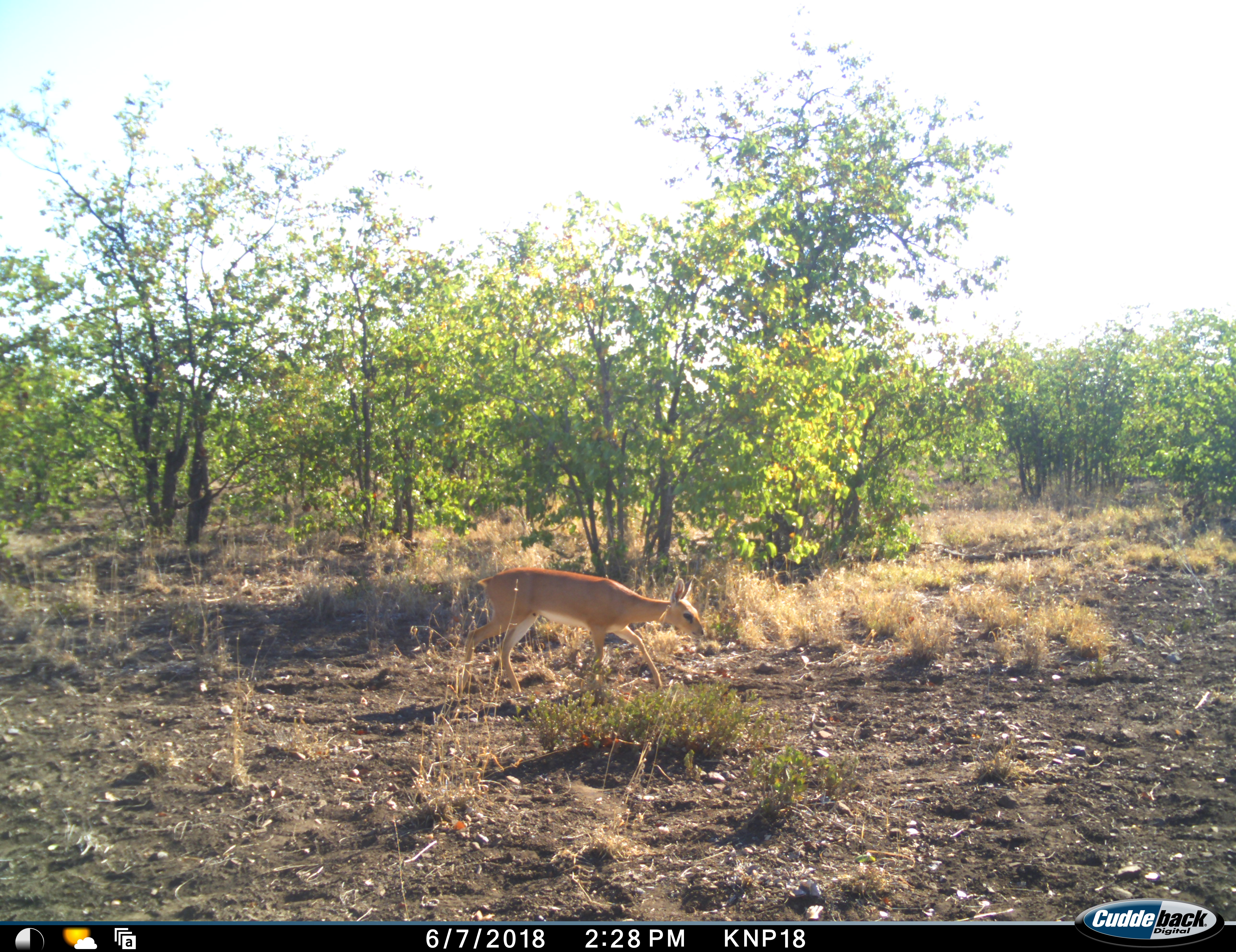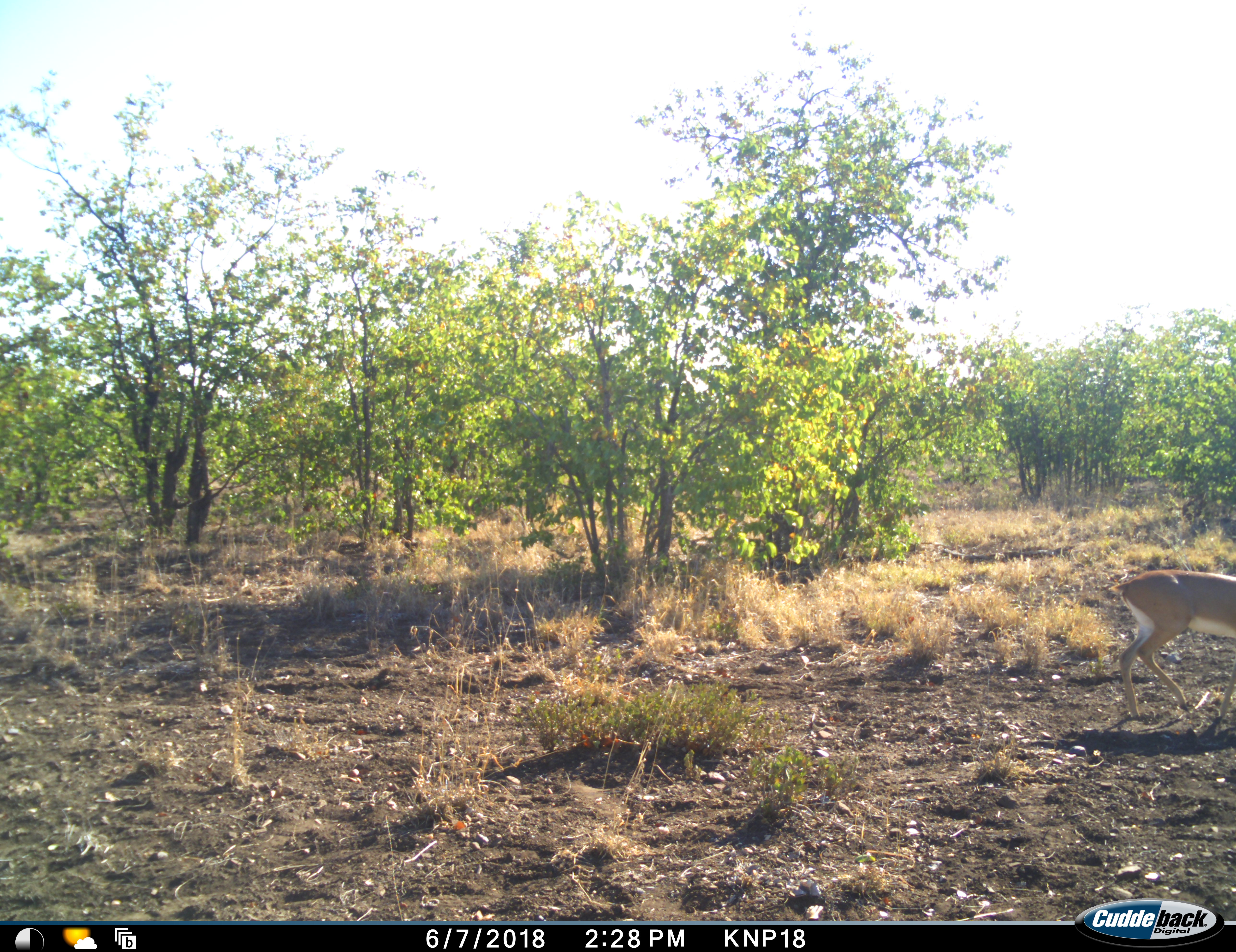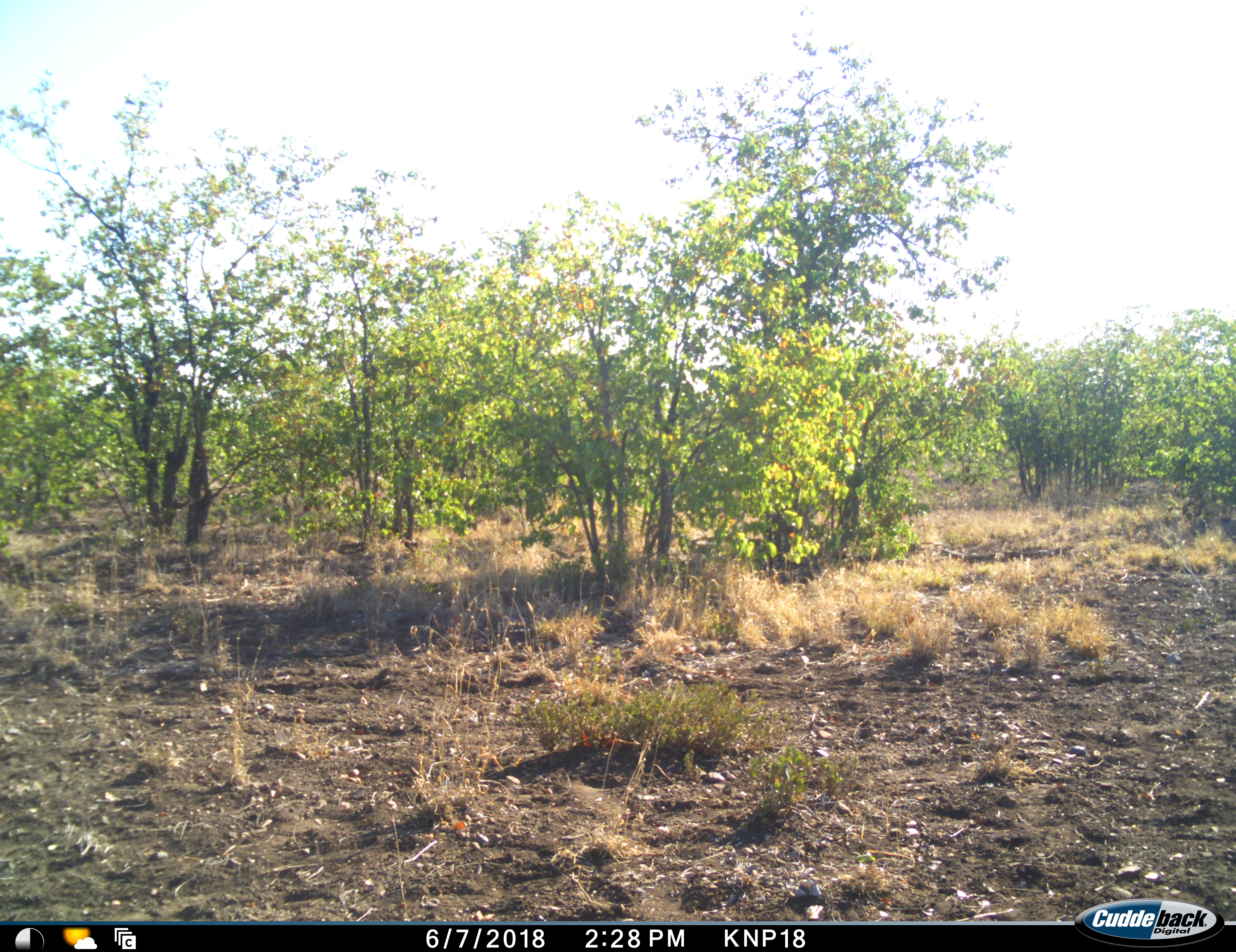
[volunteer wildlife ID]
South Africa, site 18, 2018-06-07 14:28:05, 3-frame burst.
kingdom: Animalia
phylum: Chordata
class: Mammalia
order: Artiodactyla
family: Bovidae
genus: Raphicerus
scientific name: Raphicerus campestris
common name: steenbok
Steenbok (Raphicerus campestris), count 1. Behavior (volunteer vote fractions): standing 0%, resting 0%, moving 100%, interacting 0%. Young present (vote fraction): 0%. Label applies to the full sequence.